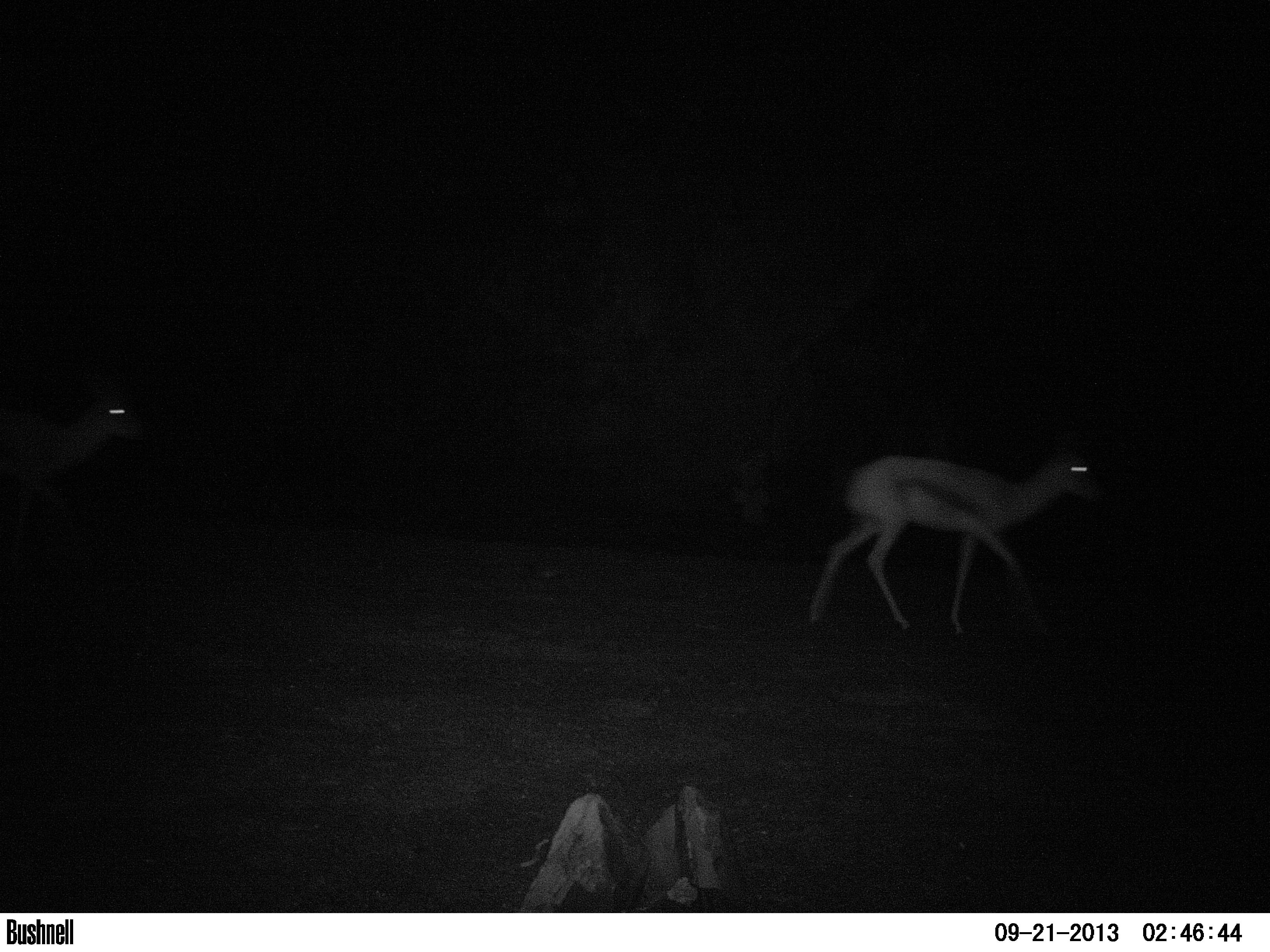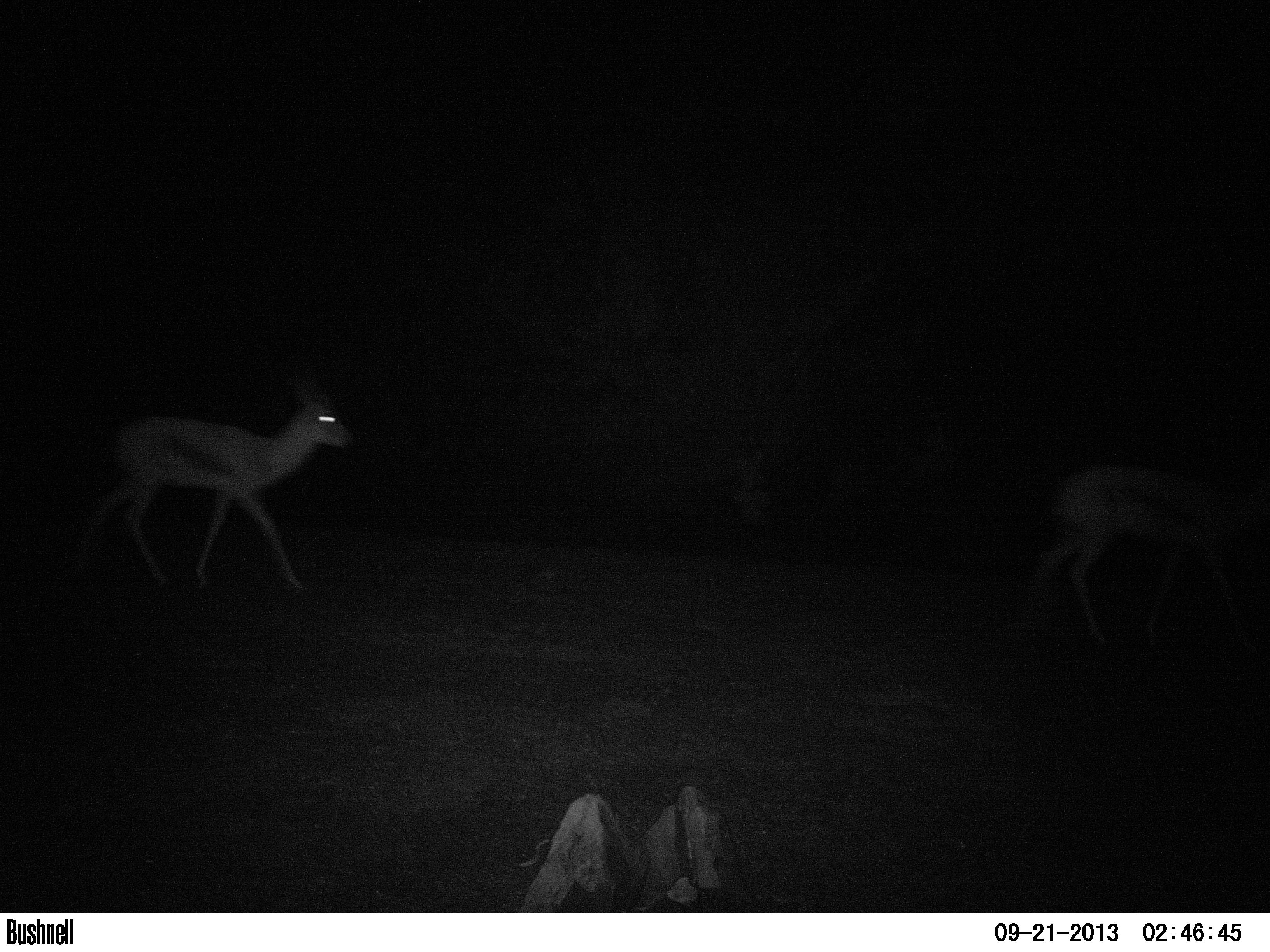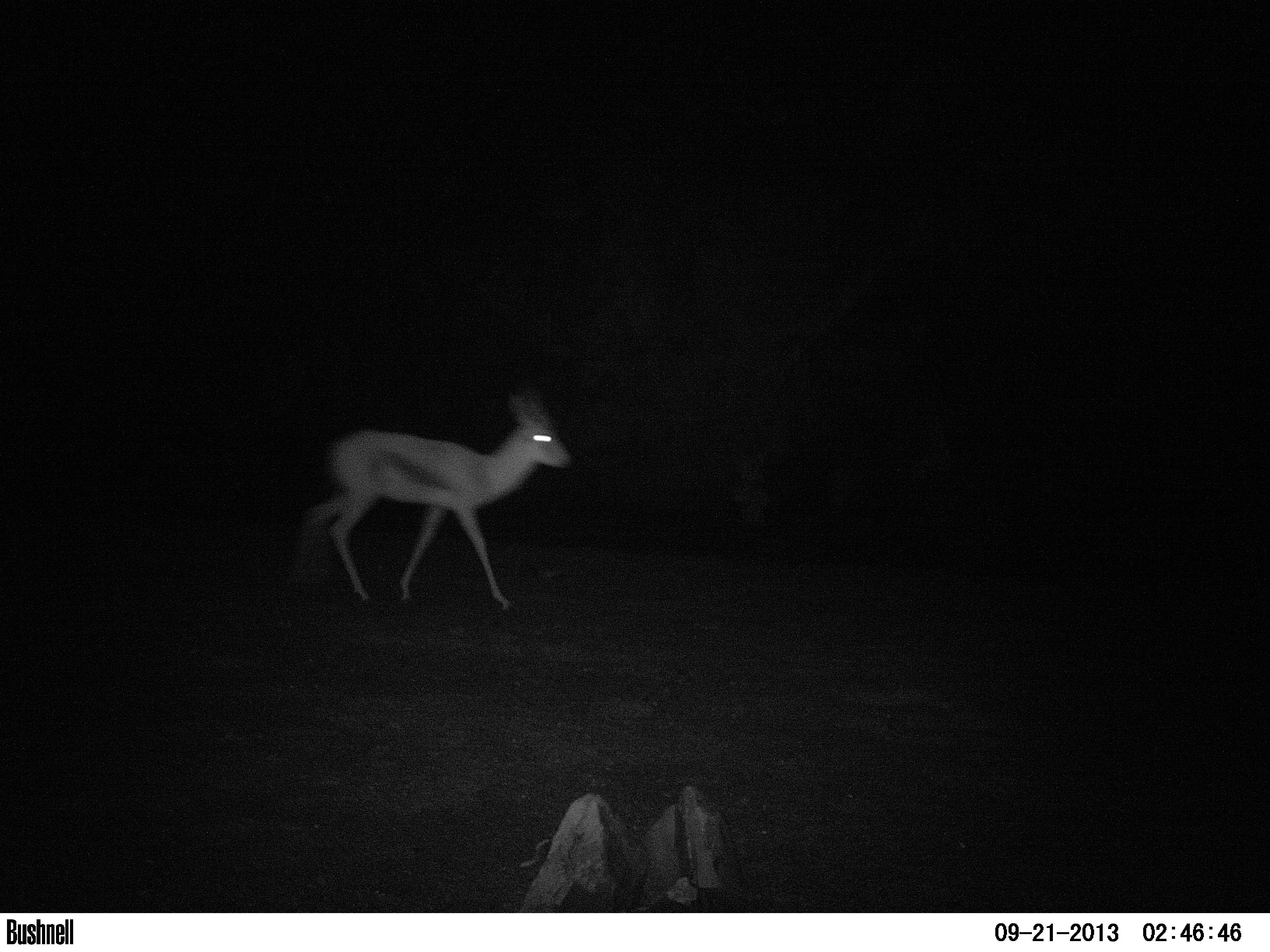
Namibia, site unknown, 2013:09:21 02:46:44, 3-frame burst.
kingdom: Animalia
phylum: Chordata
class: Mammalia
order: Artiodactyla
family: Bovidae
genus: Antidorcas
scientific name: Antidorcas marsupialis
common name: springbok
Antidorcas marsupialis (springbok).